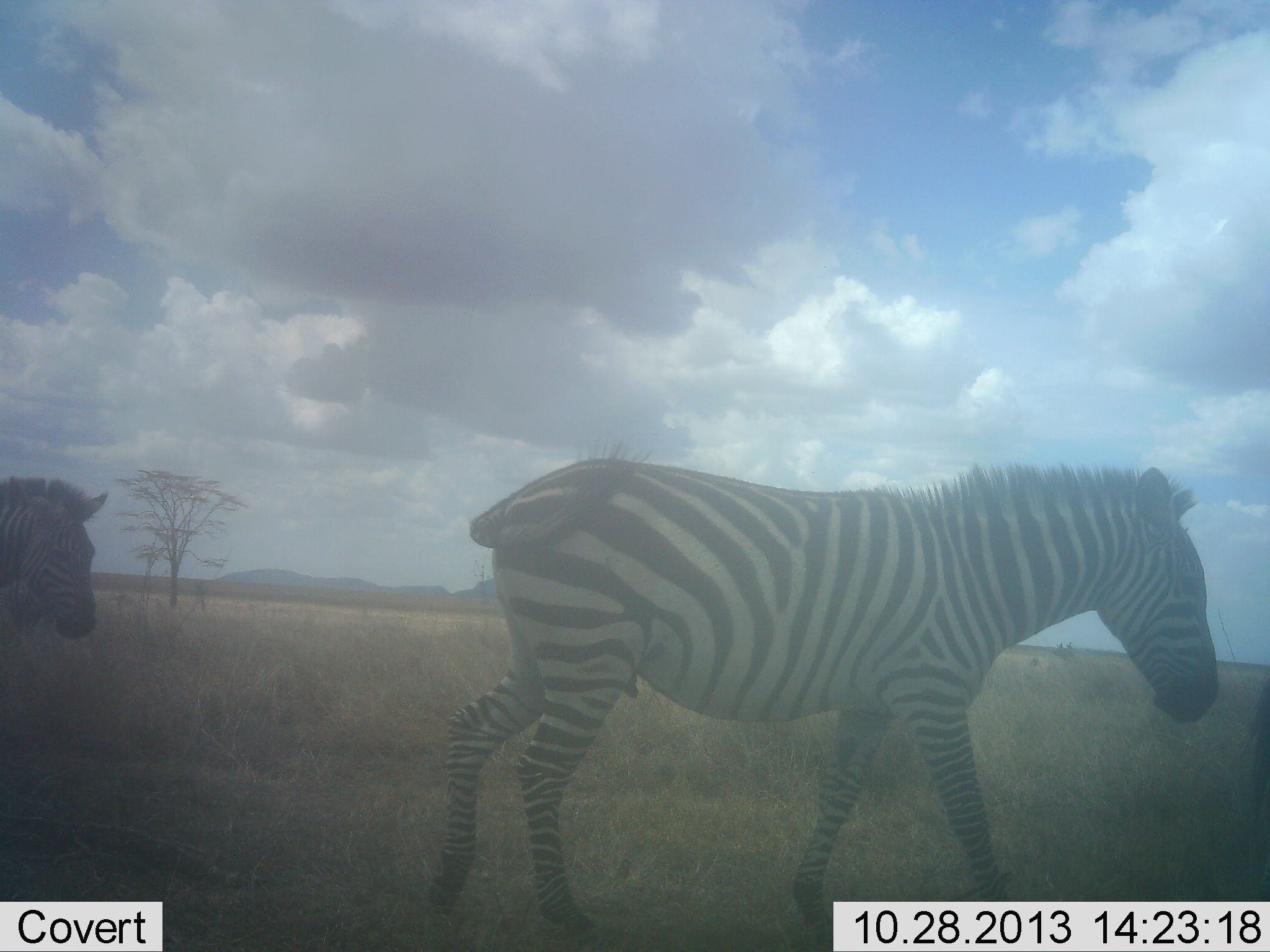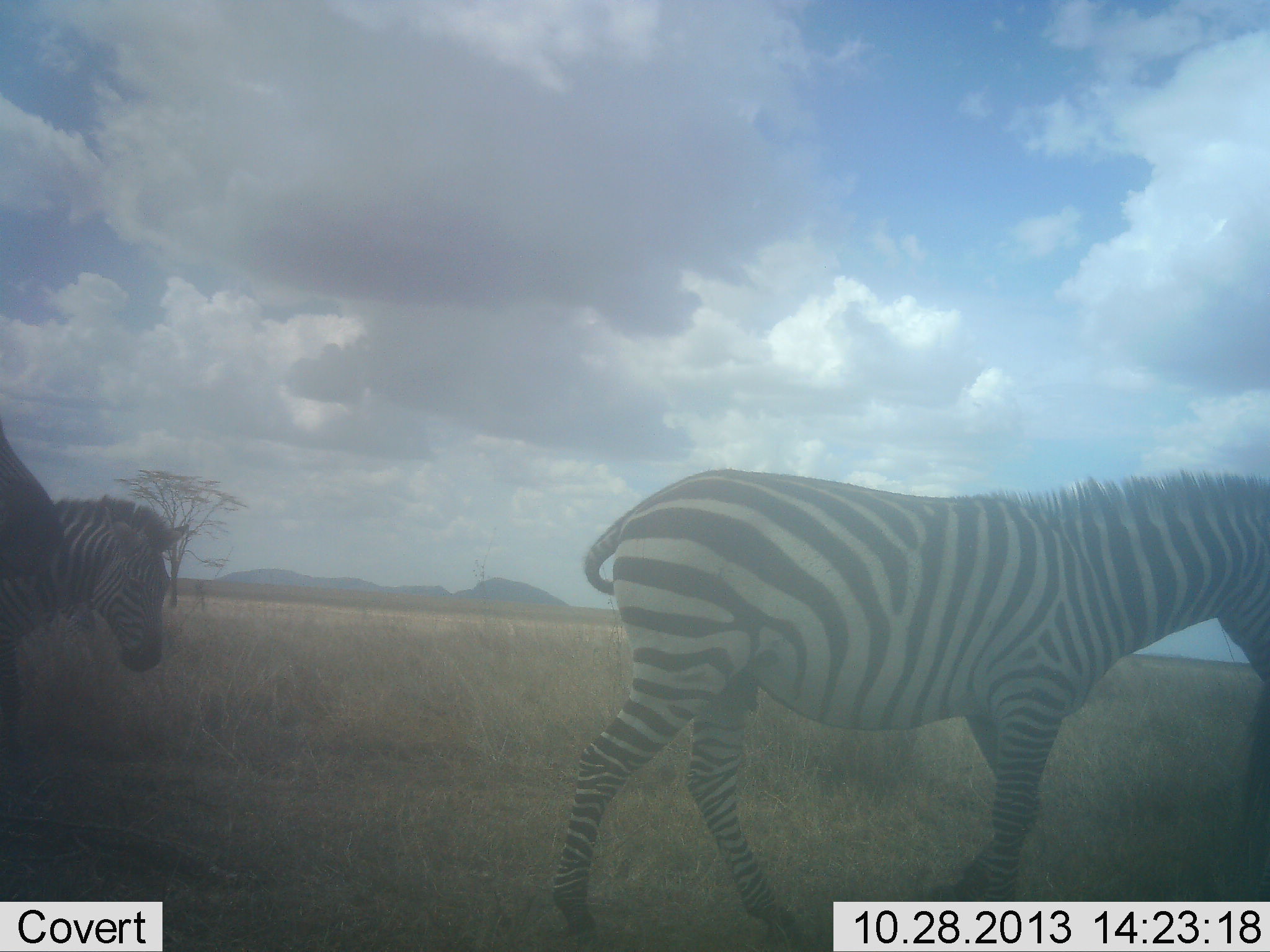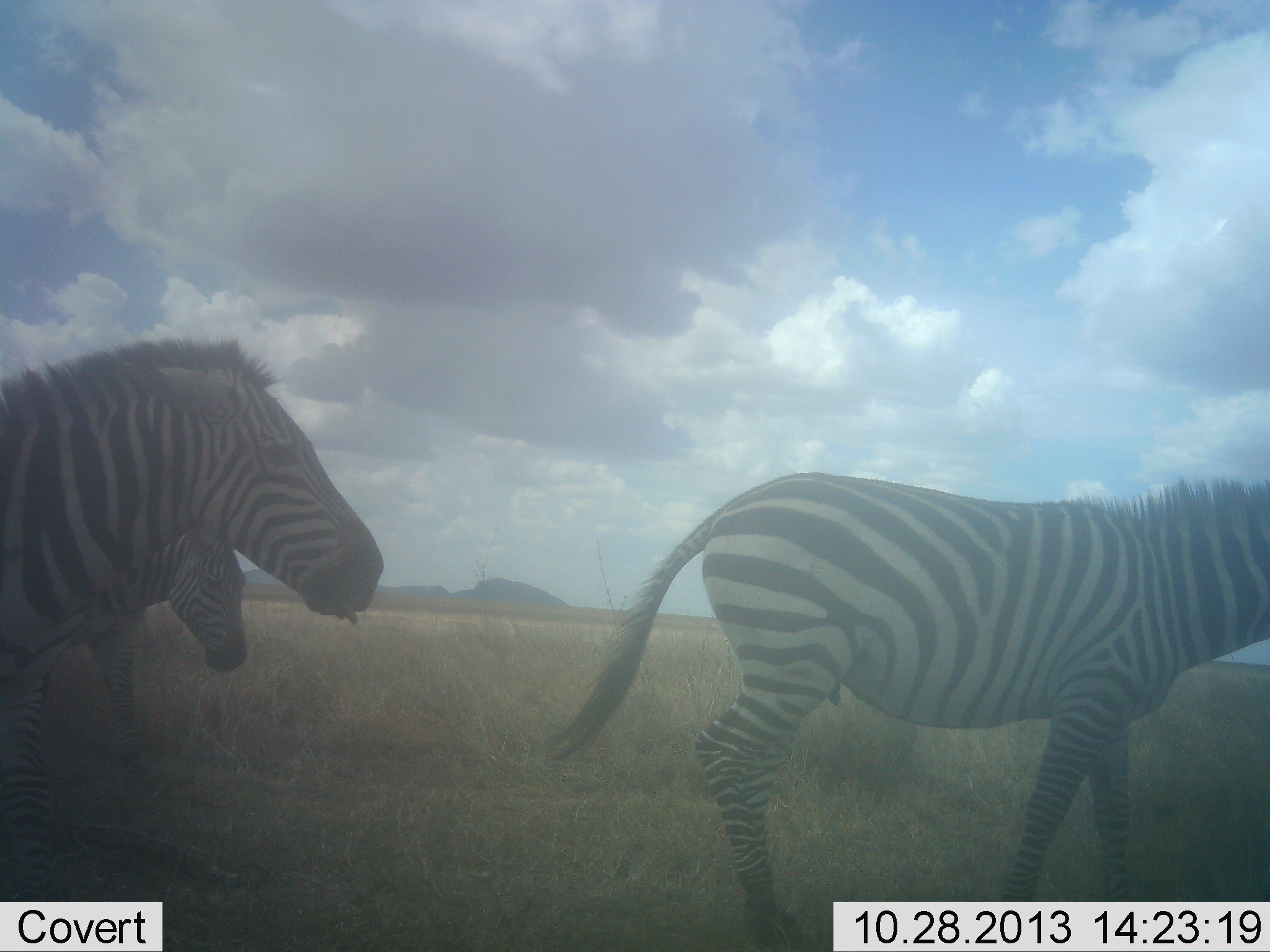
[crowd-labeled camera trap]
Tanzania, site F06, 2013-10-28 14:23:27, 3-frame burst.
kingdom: Animalia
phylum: Chordata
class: Mammalia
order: Perissodactyla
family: Equidae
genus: Equus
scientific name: Equus quagga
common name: plains zebra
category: zebra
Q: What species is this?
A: Zebra (plains zebra) (Equus quagga).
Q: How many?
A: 3.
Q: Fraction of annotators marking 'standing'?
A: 10%.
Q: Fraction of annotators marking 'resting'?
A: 0%.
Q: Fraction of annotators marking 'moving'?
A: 90%.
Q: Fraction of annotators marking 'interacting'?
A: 0%.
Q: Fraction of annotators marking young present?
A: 0%.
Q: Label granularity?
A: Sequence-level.